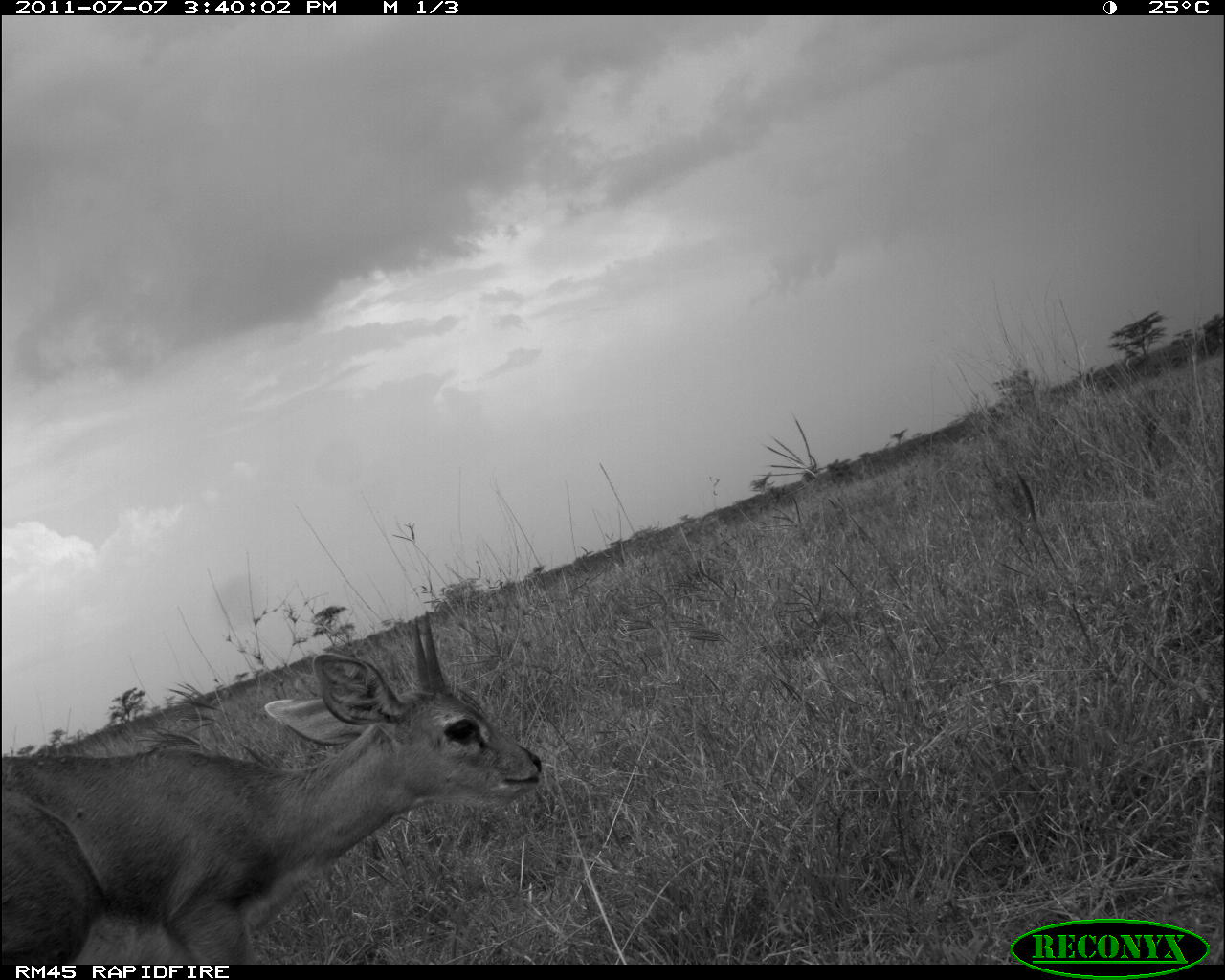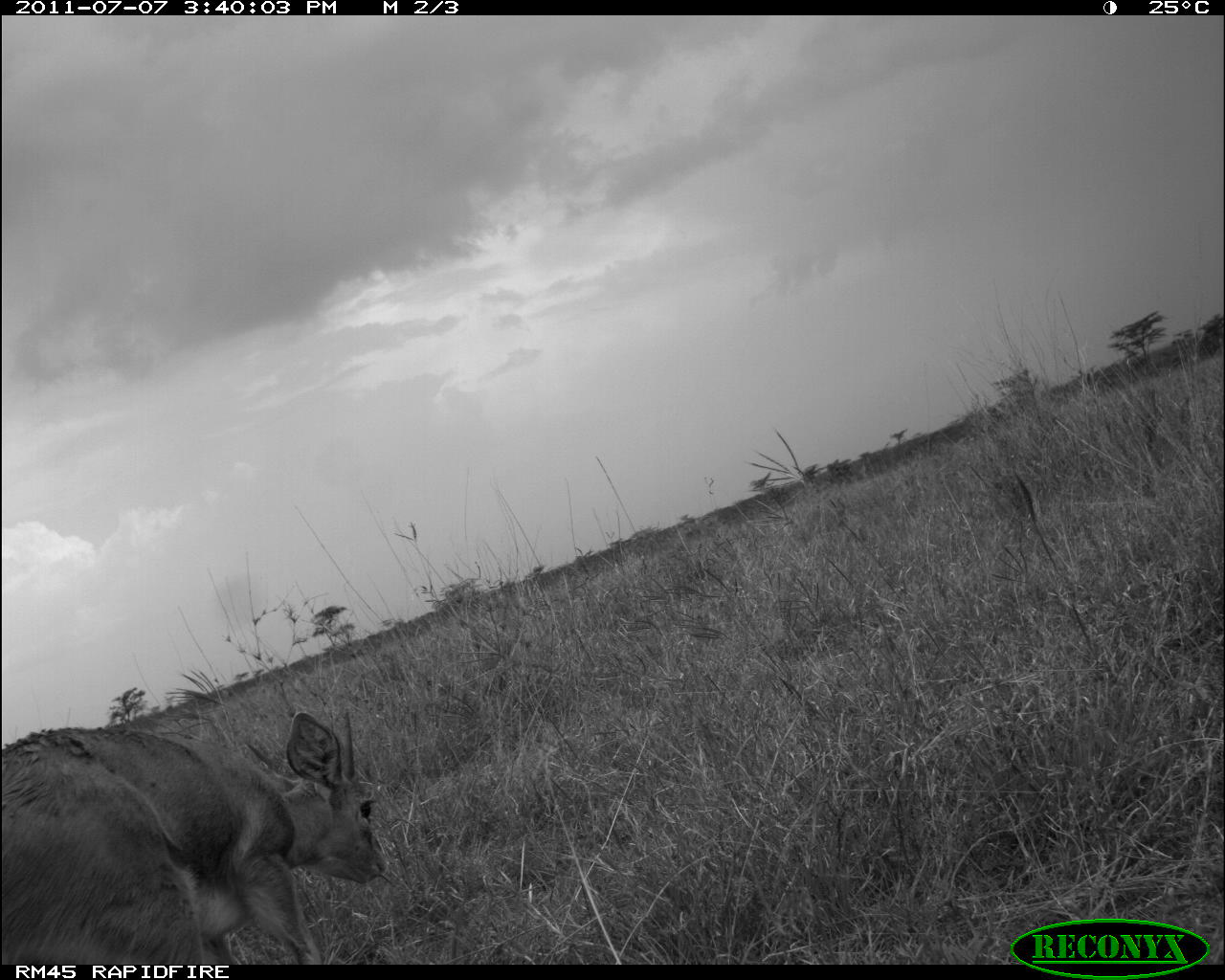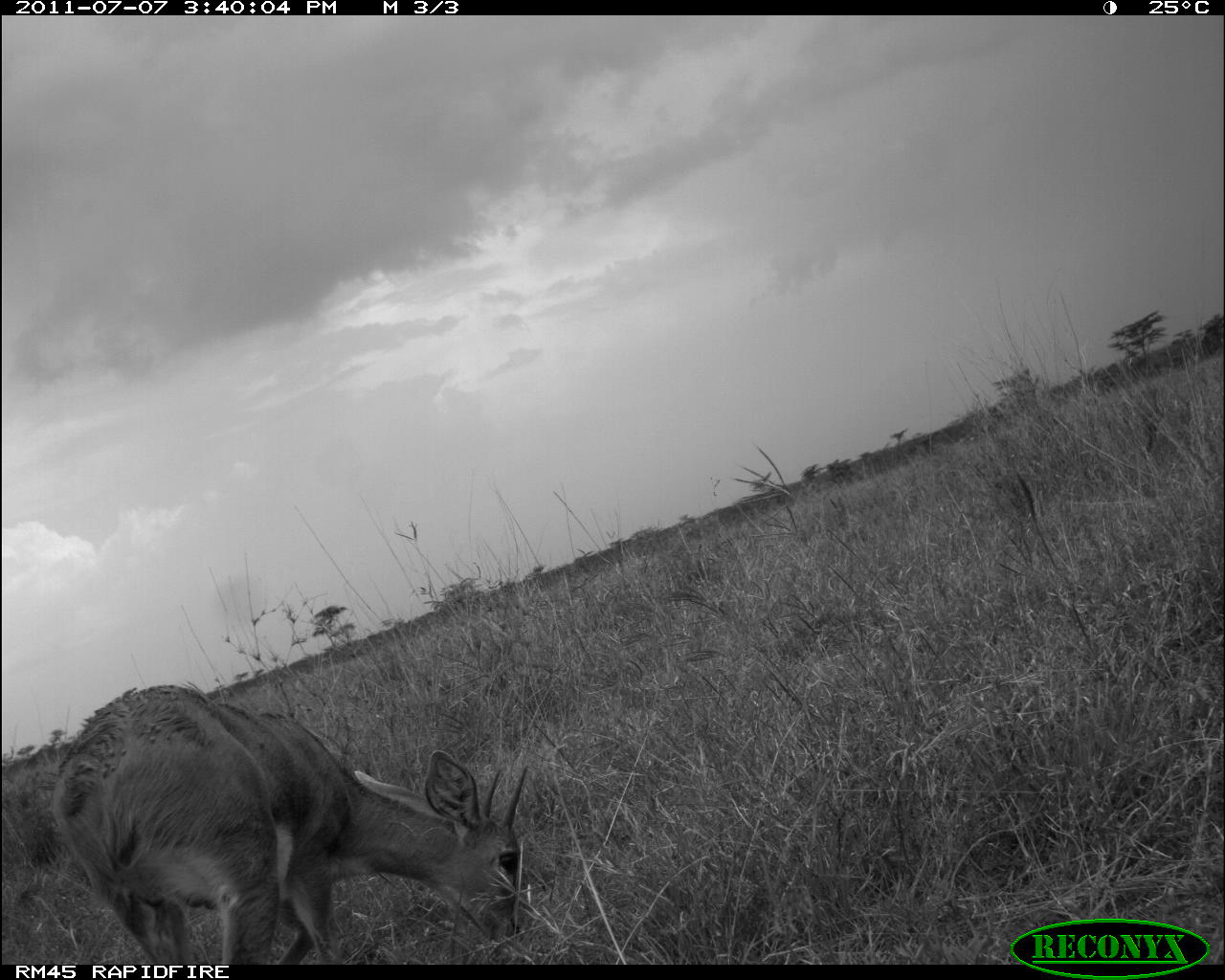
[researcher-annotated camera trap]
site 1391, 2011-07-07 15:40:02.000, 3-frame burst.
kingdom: Animalia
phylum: Chordata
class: Mammalia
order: Artiodactyla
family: Bovidae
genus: Raphicerus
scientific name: Raphicerus campestris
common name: steenbok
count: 1